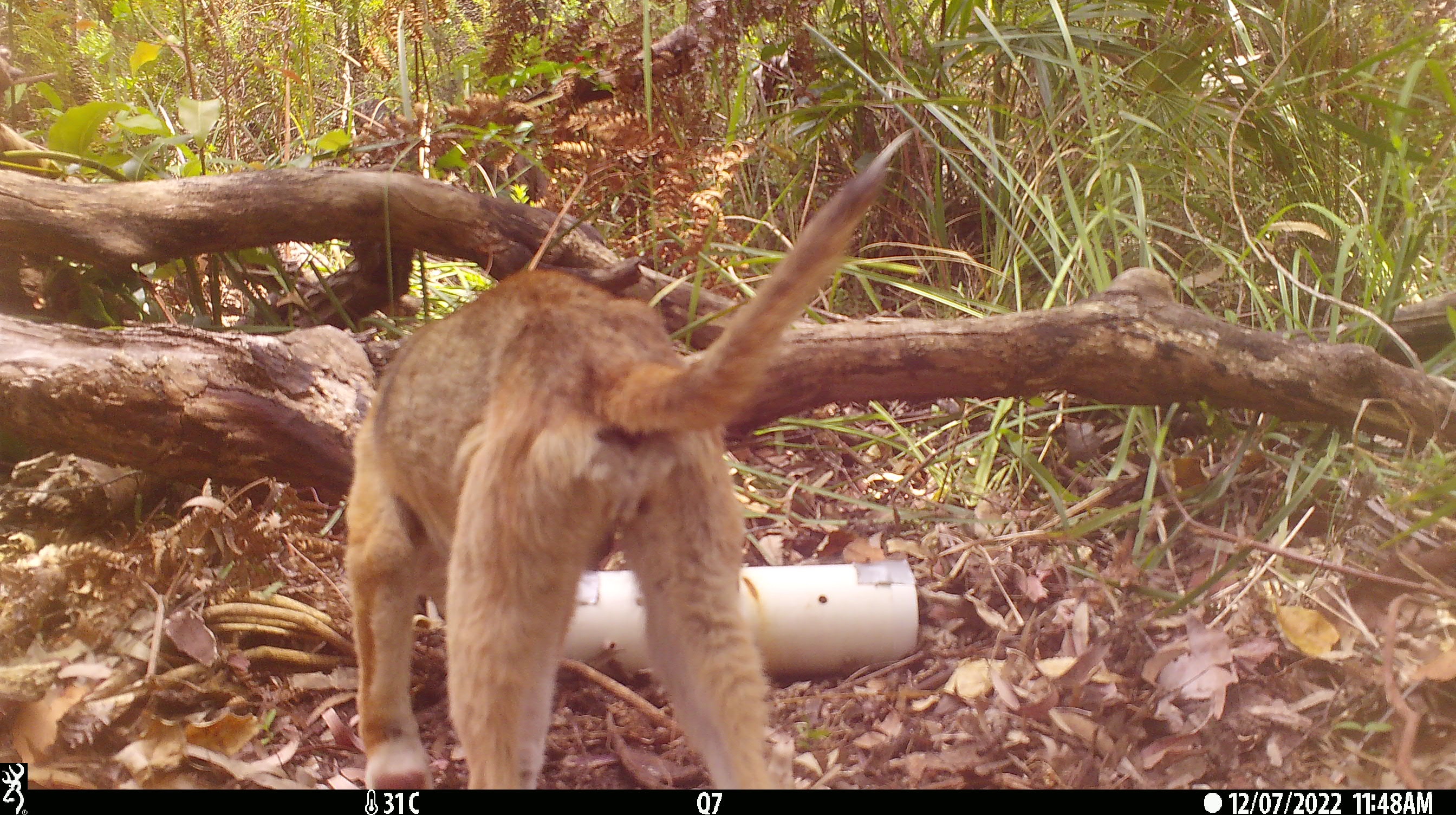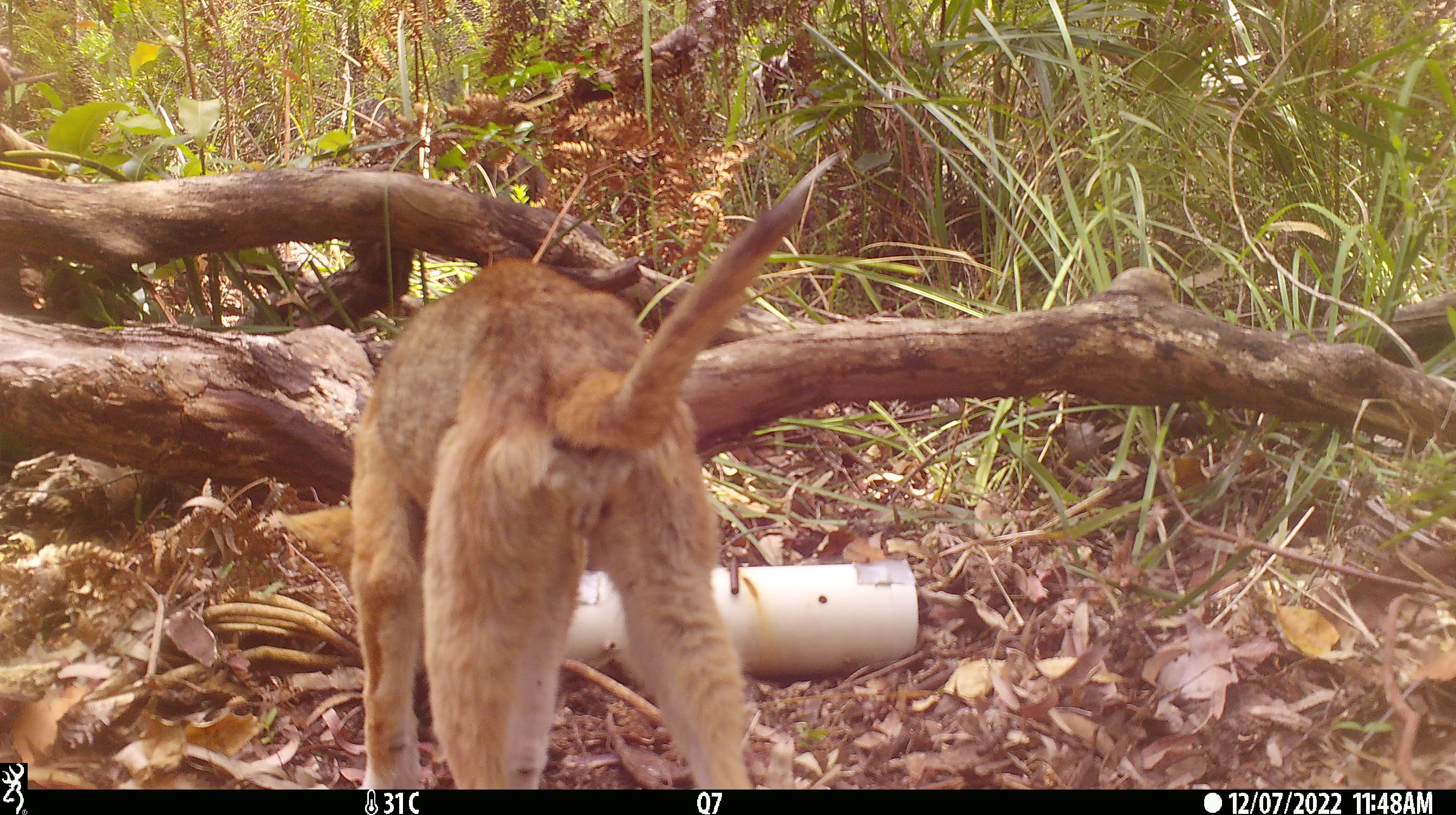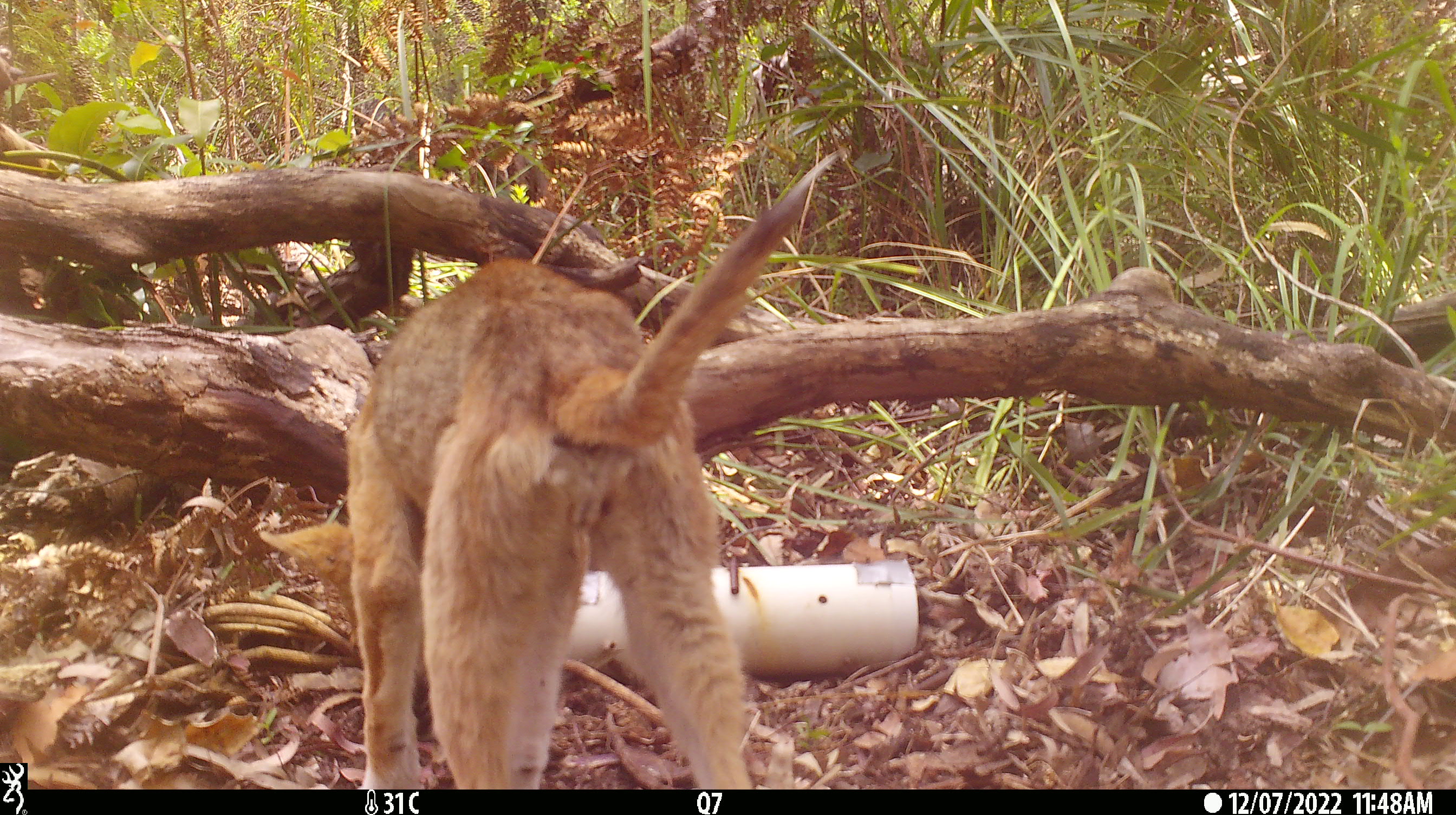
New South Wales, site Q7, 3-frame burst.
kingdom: Animalia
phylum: Chordata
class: Mammalia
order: Carnivora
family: Canidae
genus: Canis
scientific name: Canis familiaris dingo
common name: dingo